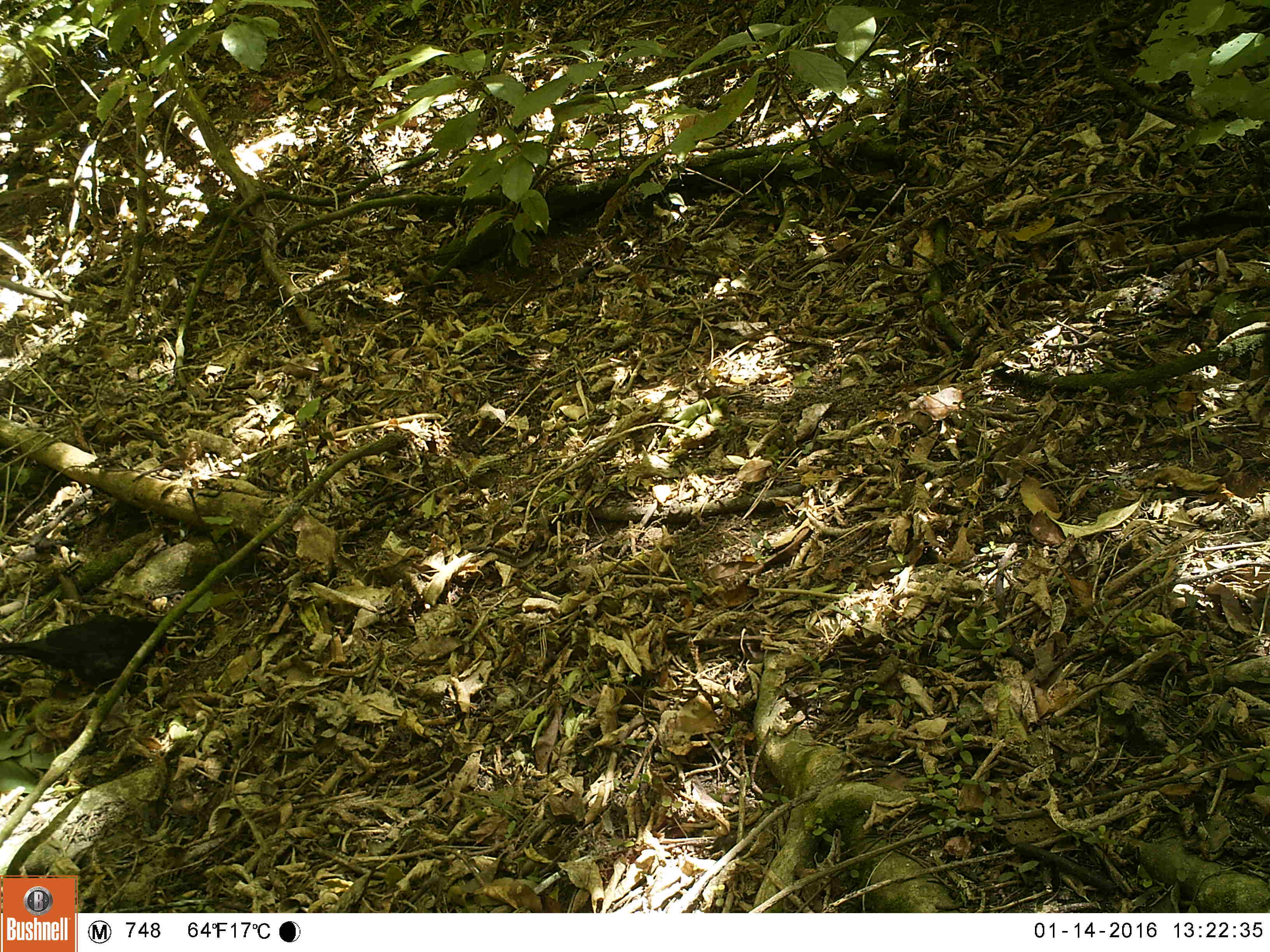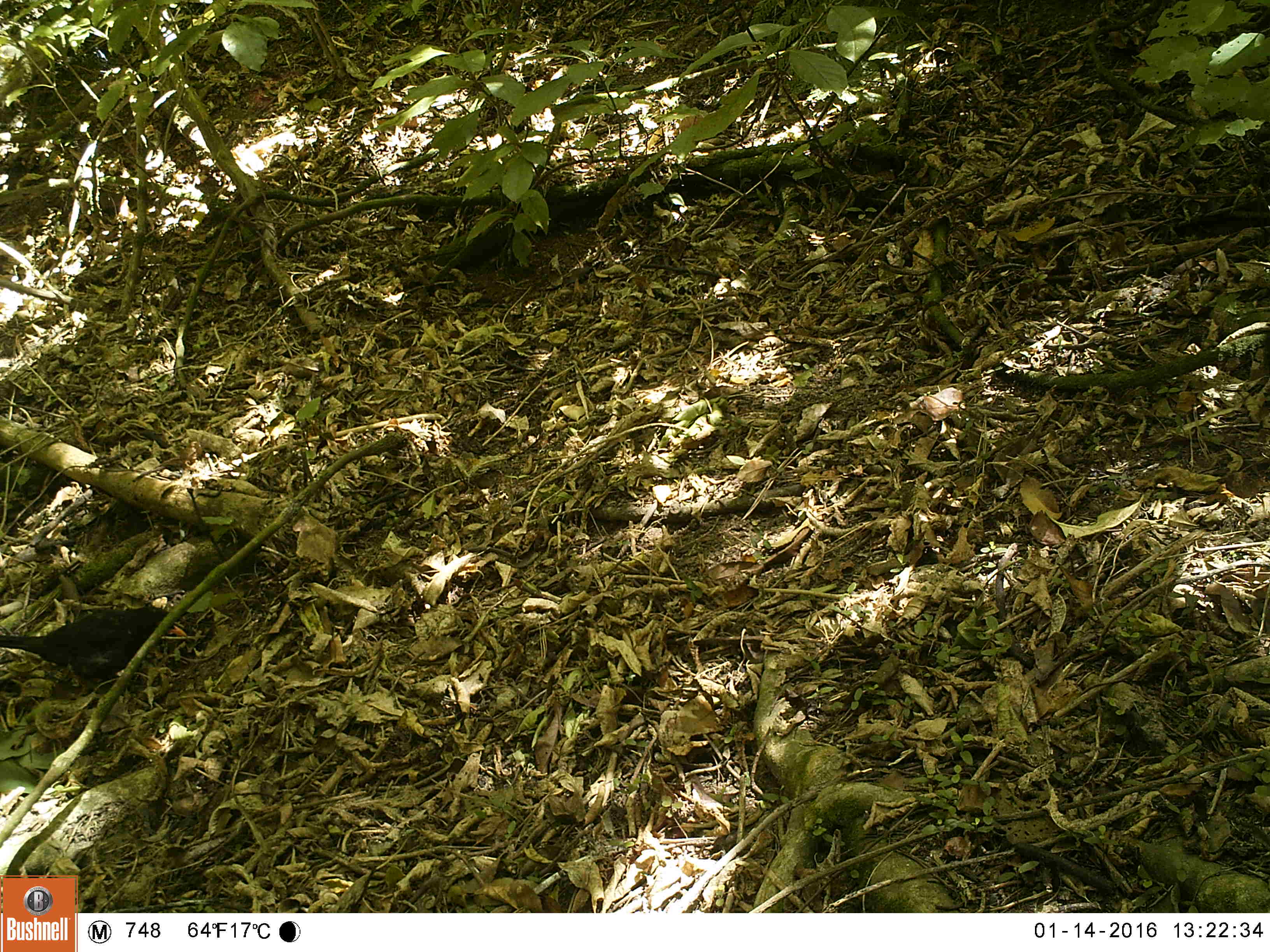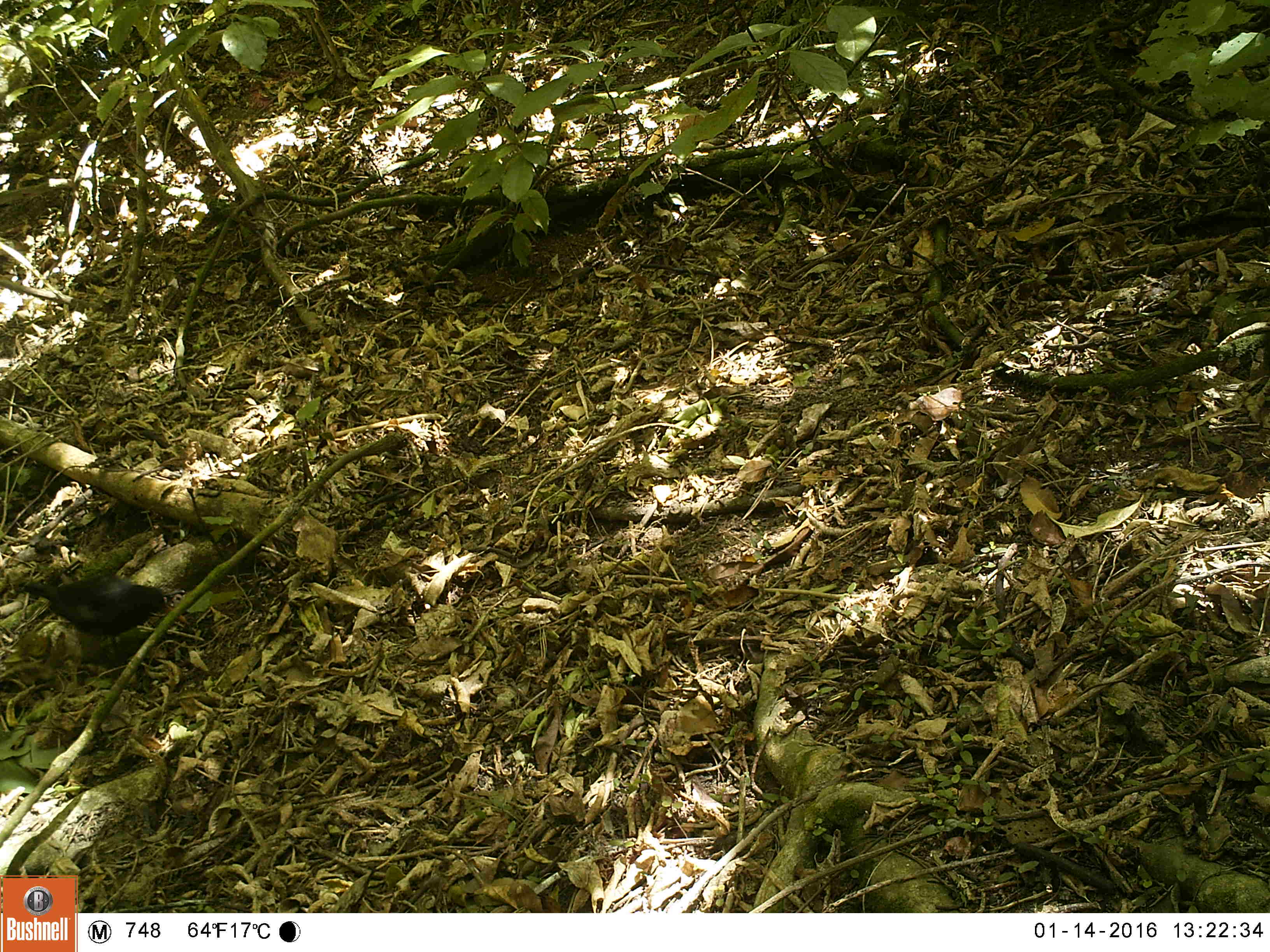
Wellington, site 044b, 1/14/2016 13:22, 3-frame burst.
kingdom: Animalia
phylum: Chordata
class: Aves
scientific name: Aves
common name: bird